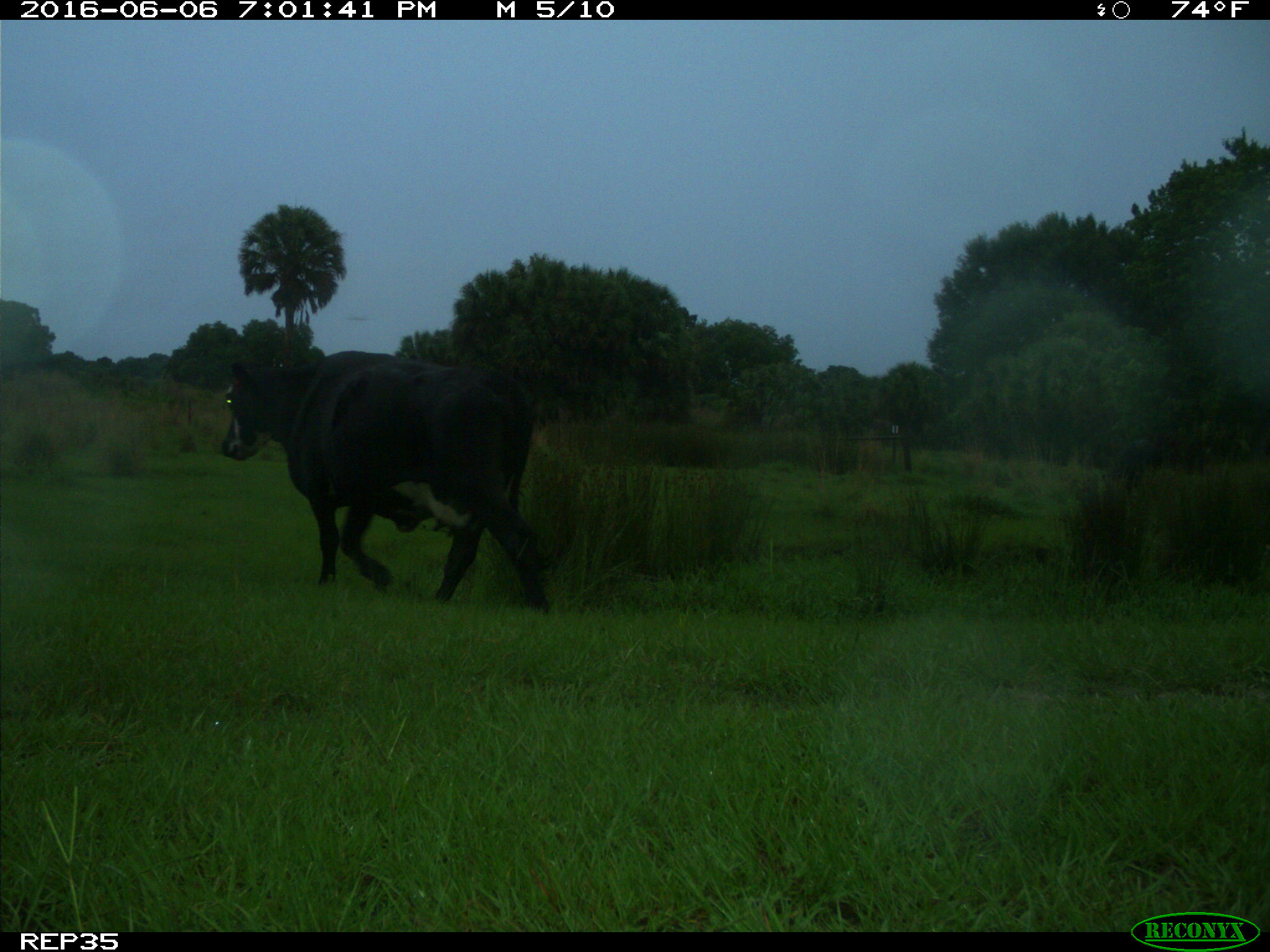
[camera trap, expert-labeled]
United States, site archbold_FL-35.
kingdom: Animalia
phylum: Chordata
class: Mammalia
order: Artiodactyla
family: Bovidae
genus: Bos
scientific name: Bos taurus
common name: domestic cow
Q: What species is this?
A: Bos taurus (domestic cow).